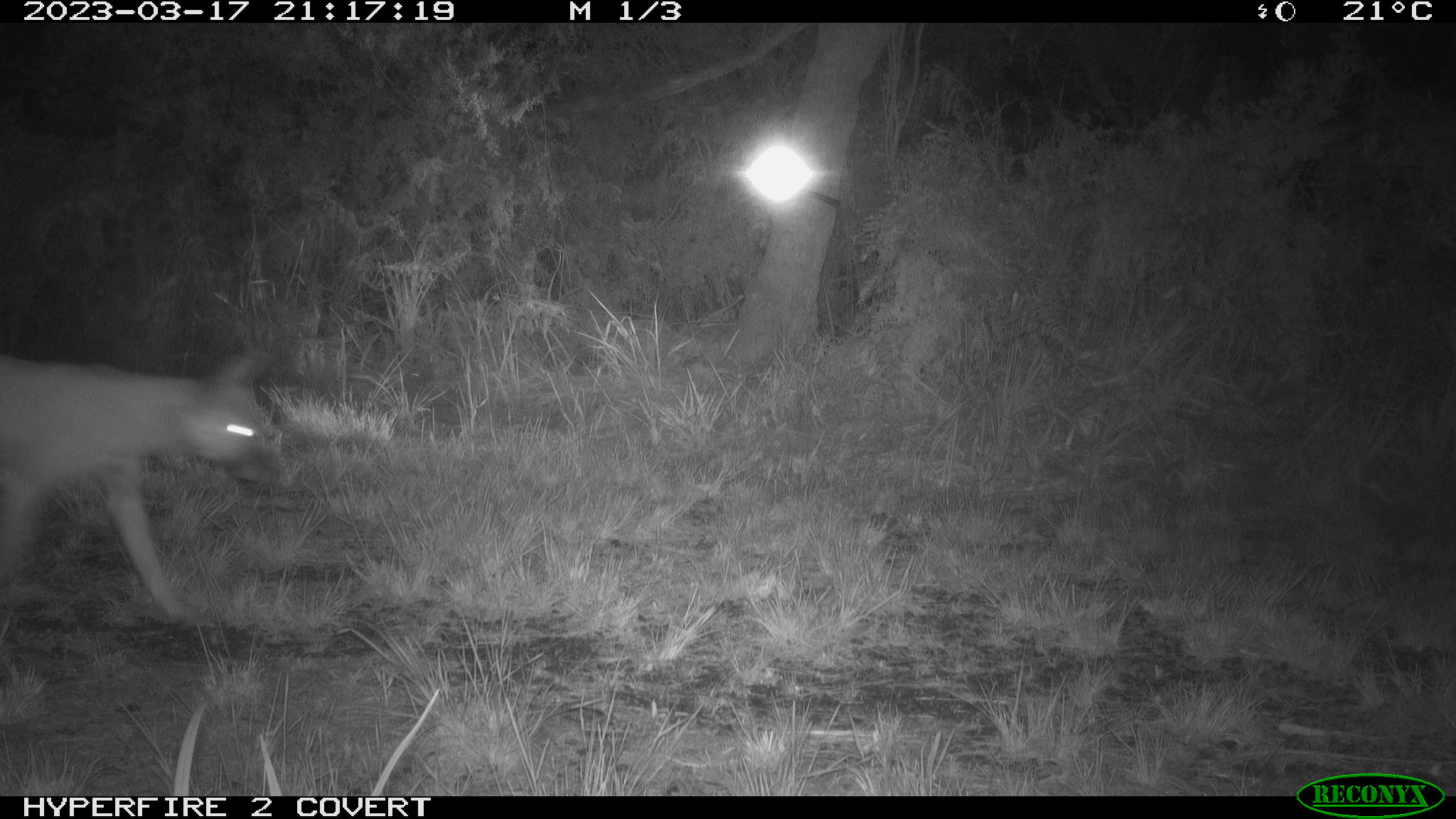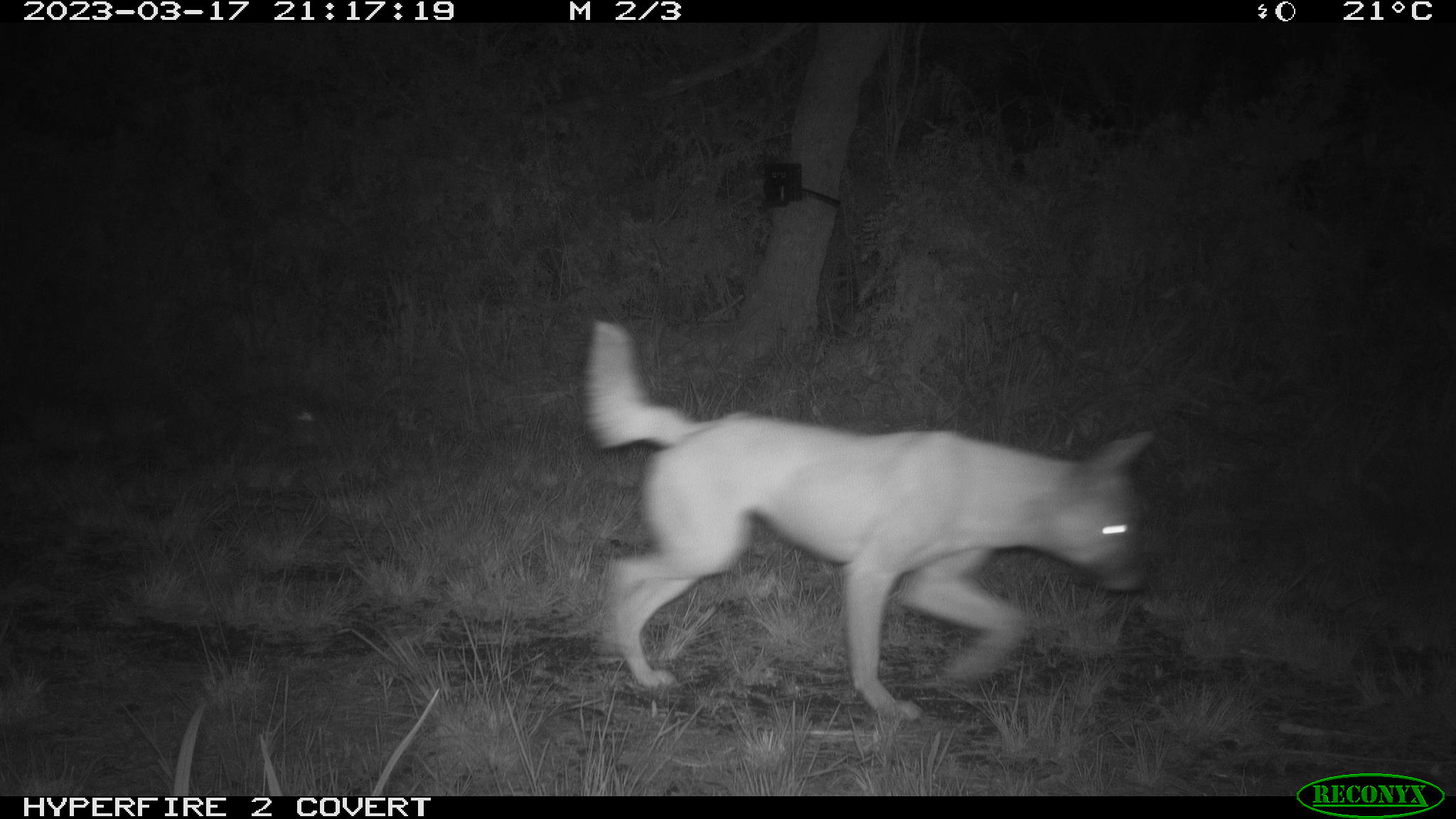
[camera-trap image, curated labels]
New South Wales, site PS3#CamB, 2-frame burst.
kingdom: Animalia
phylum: Chordata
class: Mammalia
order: Carnivora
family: Canidae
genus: Canis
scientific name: Canis familiaris dingo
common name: dingo